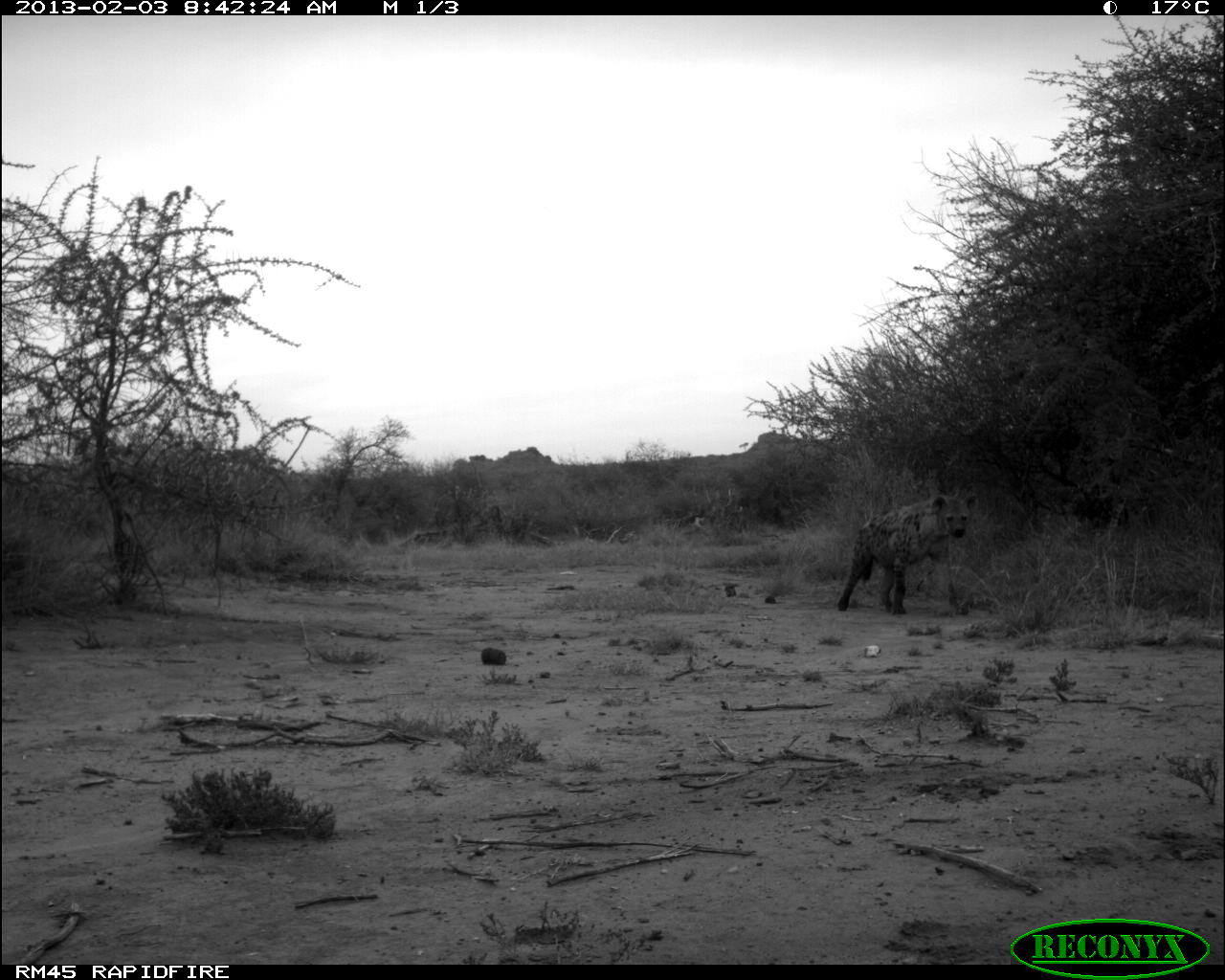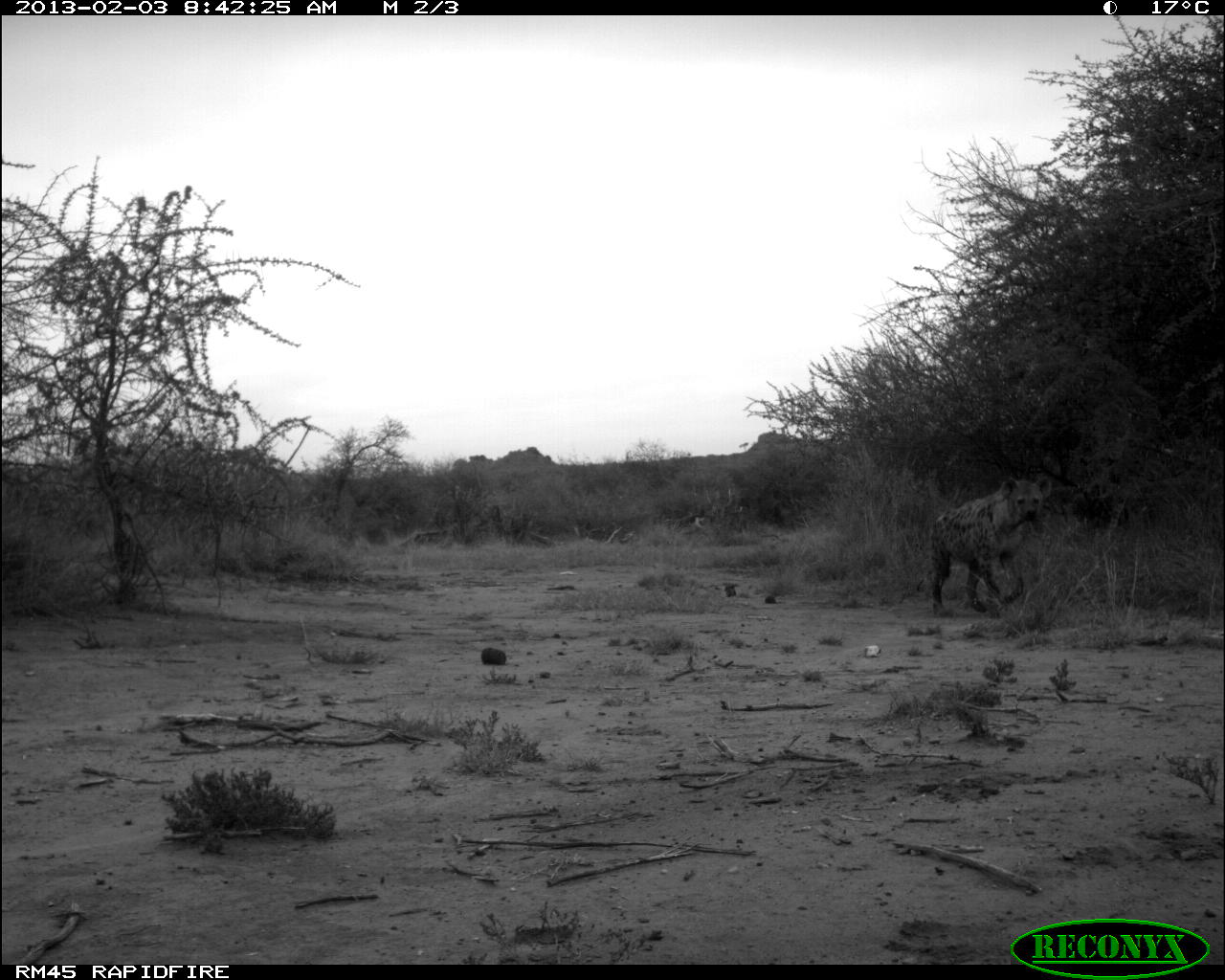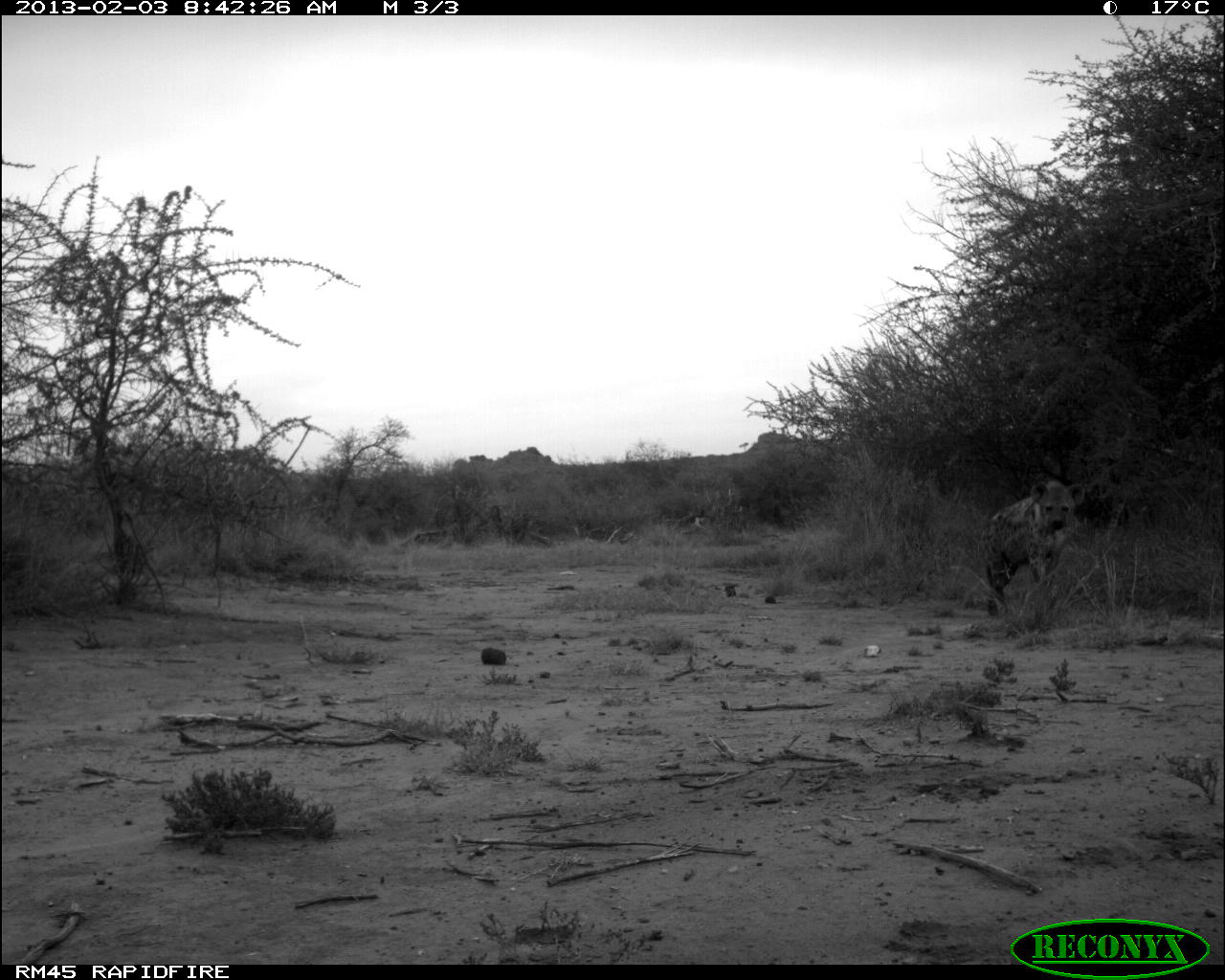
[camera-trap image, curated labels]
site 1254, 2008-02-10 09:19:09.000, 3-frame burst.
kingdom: Animalia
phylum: Chordata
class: Mammalia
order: Artiodactyla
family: Bovidae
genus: Aepyceros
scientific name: Aepyceros melampus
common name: impala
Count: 4.